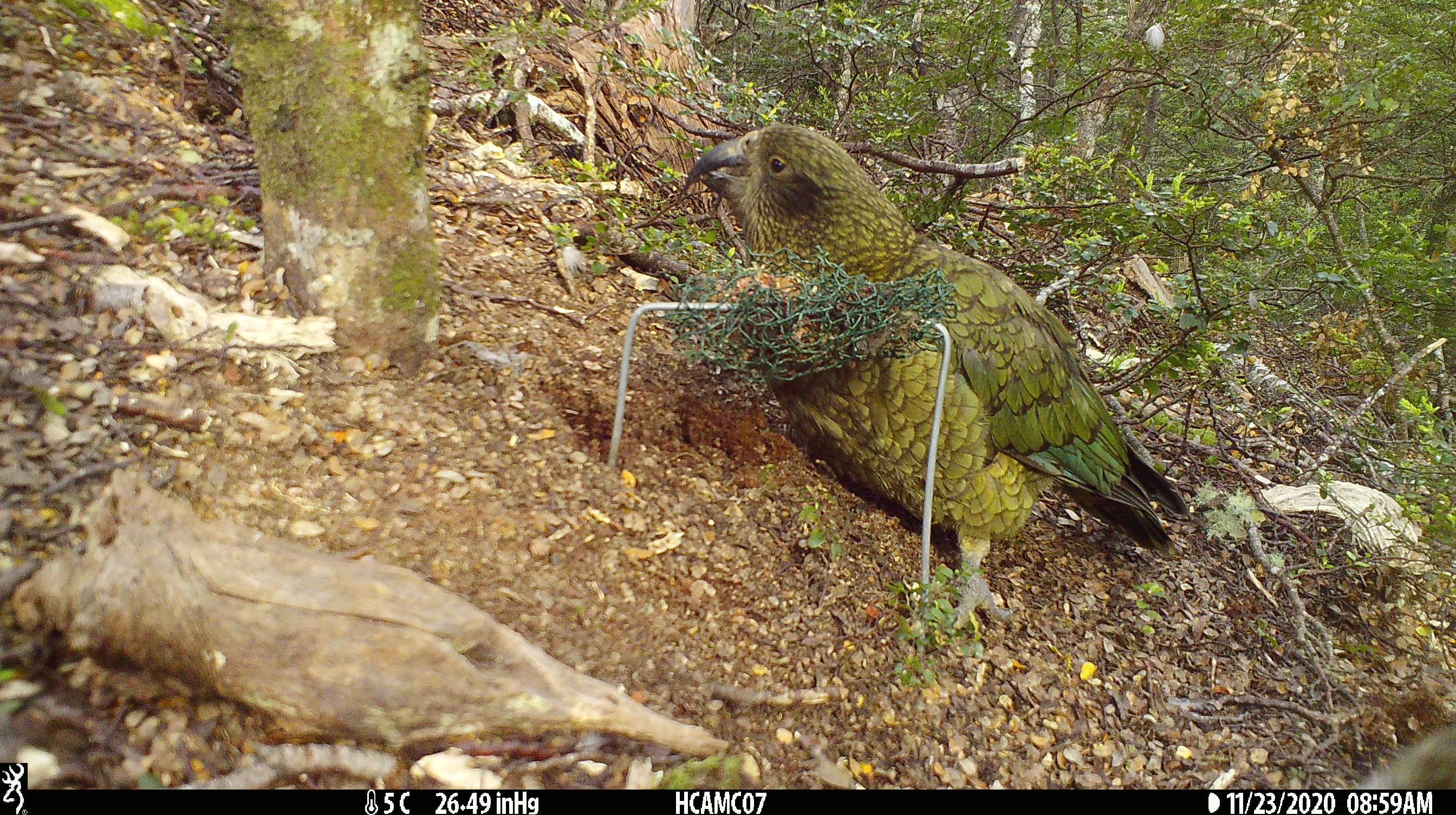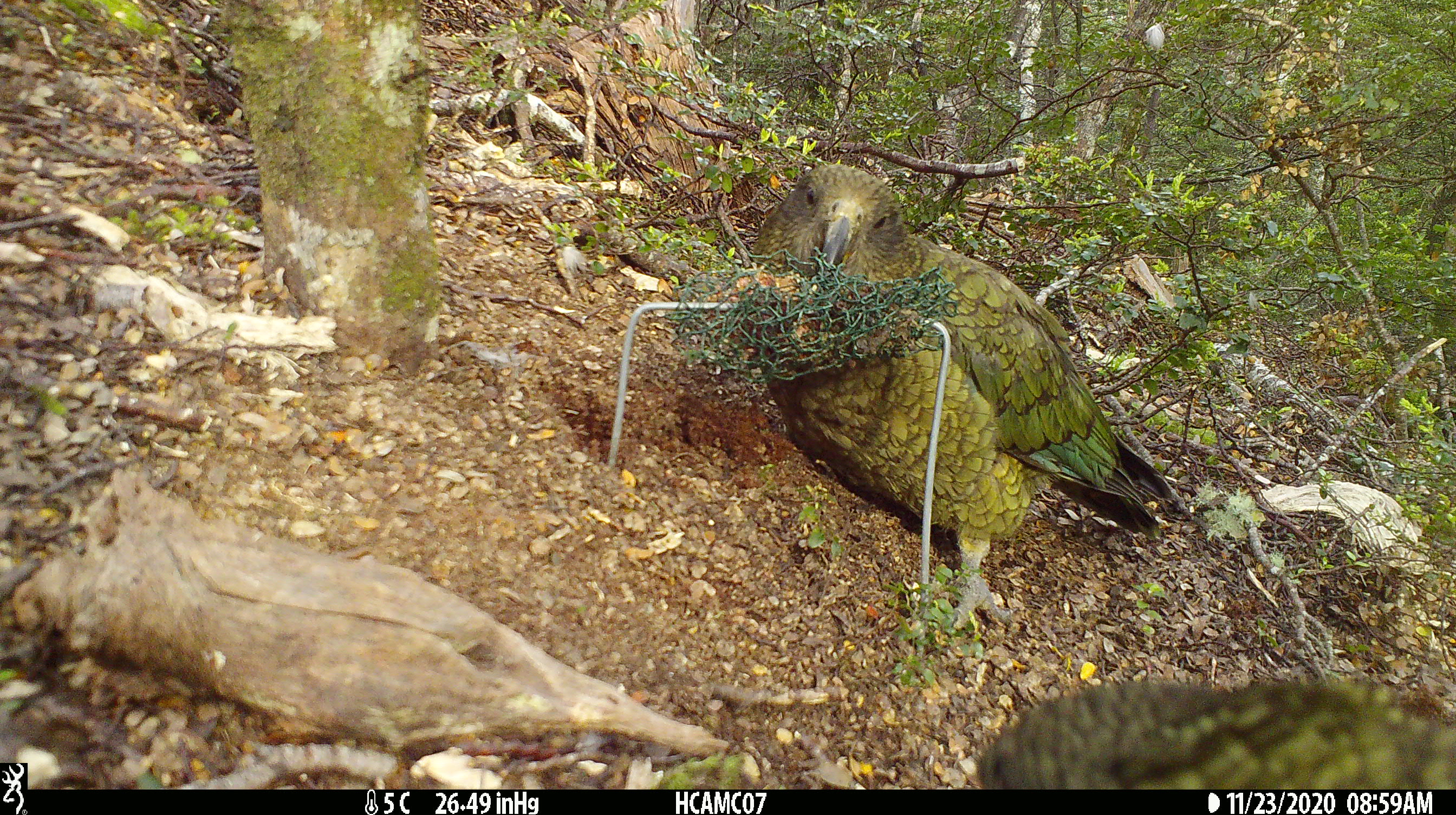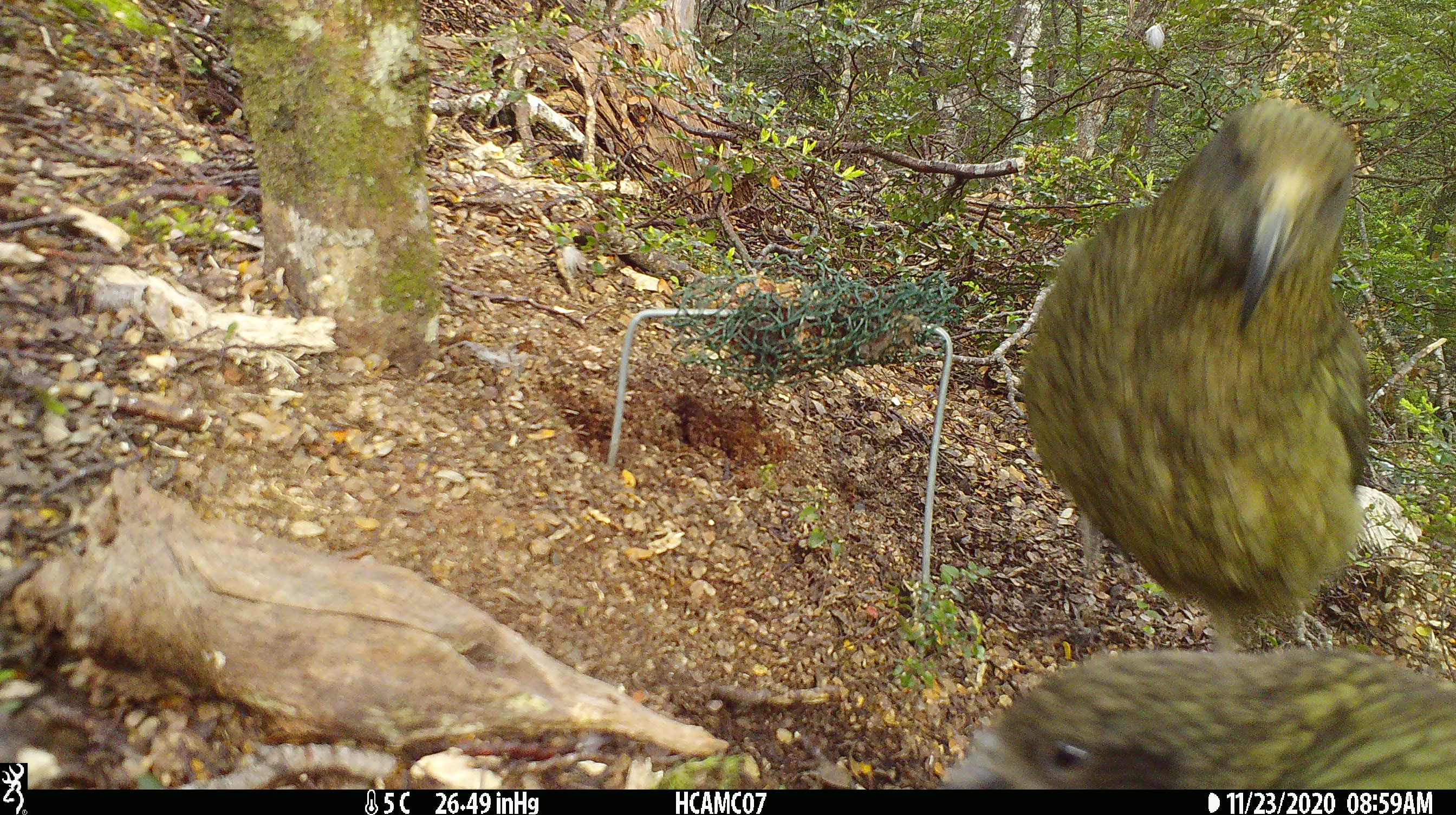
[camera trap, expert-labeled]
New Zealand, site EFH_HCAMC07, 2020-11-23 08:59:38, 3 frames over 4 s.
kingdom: Animalia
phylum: Chordata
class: Aves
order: Psittaciformes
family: Strigopidae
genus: Nestor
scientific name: Nestor notabilis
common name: kea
Kea (Nestor notabilis).